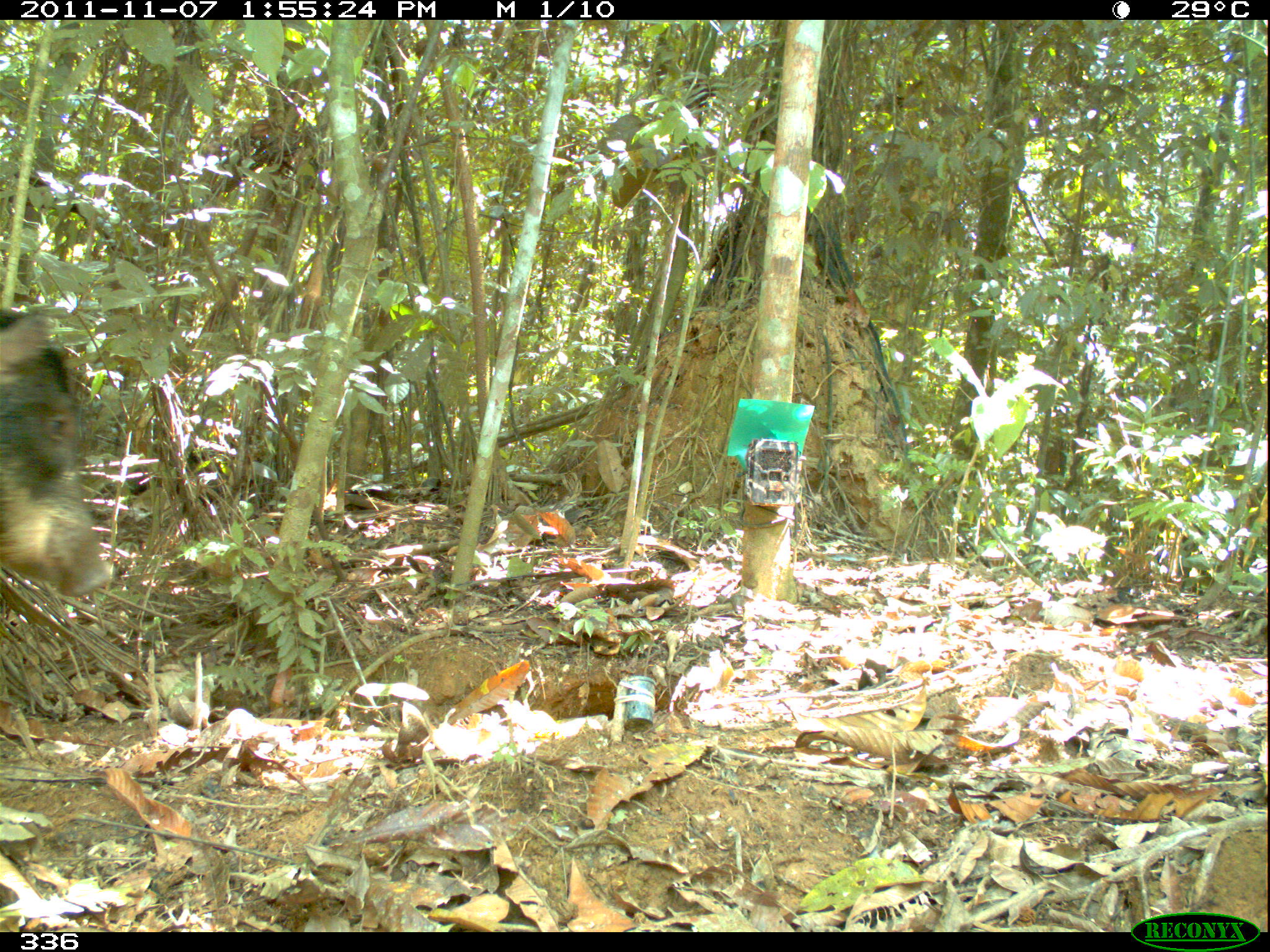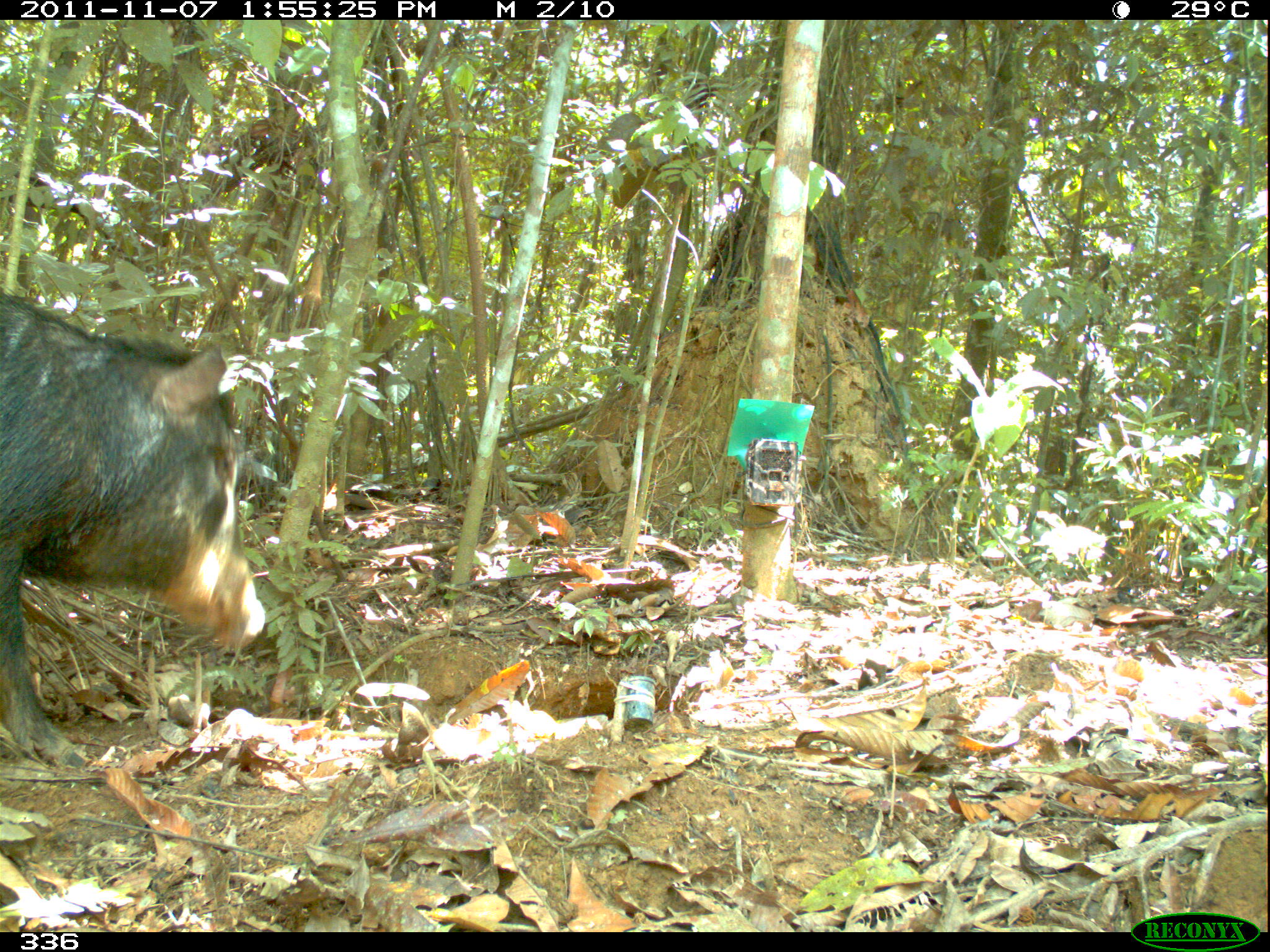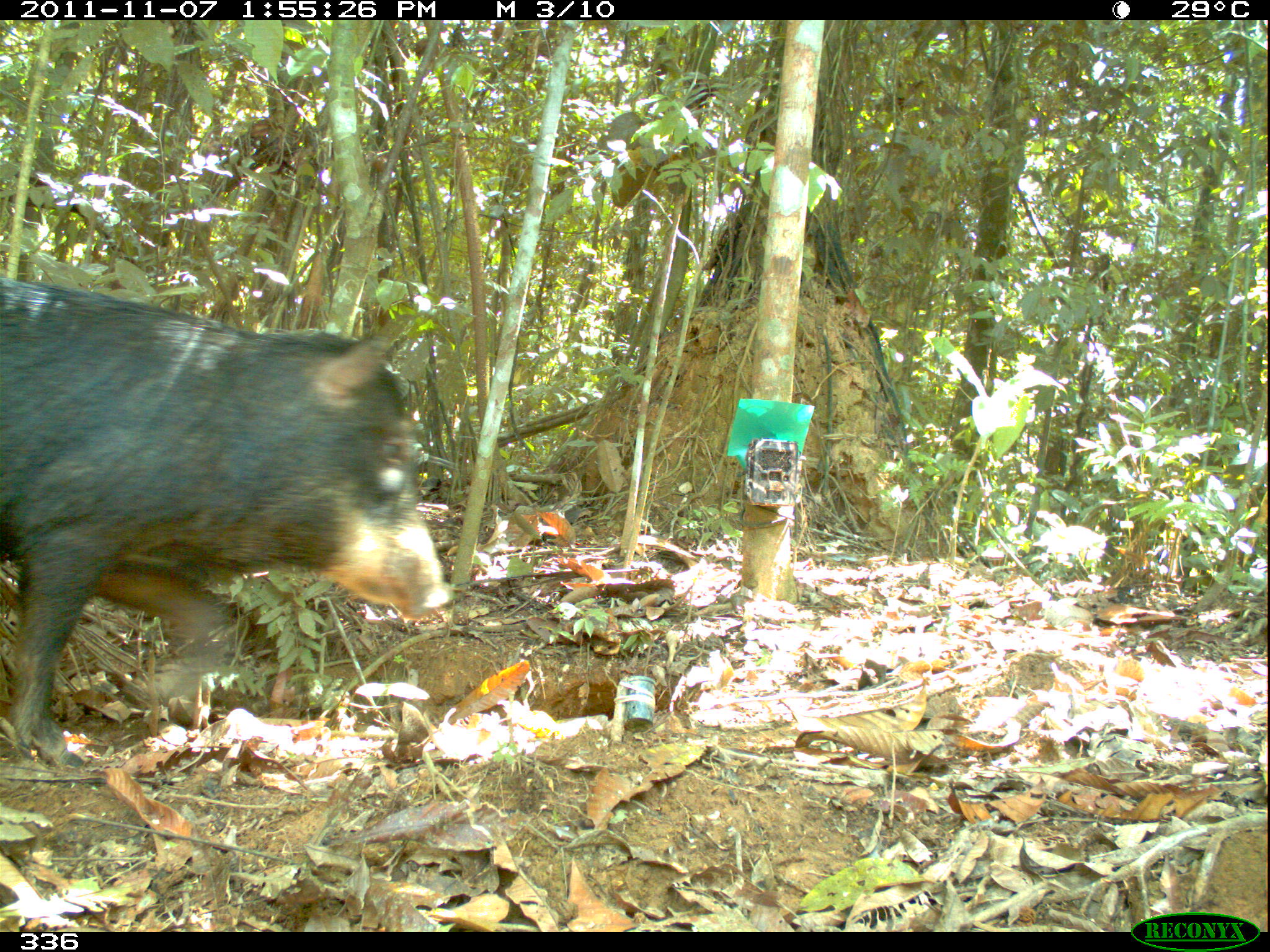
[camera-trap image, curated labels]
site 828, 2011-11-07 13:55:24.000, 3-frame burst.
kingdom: Animalia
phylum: Chordata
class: Mammalia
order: Artiodactyla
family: Tayassuidae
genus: Tayassu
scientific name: Tayassu pecari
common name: white-lipped peccary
Tayassu pecari (white-lipped peccary).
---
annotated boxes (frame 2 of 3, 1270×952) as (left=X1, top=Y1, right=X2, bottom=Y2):
tayassu pecari: (left=0, top=288, right=266, bottom=766)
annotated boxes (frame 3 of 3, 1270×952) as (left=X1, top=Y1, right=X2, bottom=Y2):
tayassu pecari: (left=0, top=278, right=453, bottom=762)